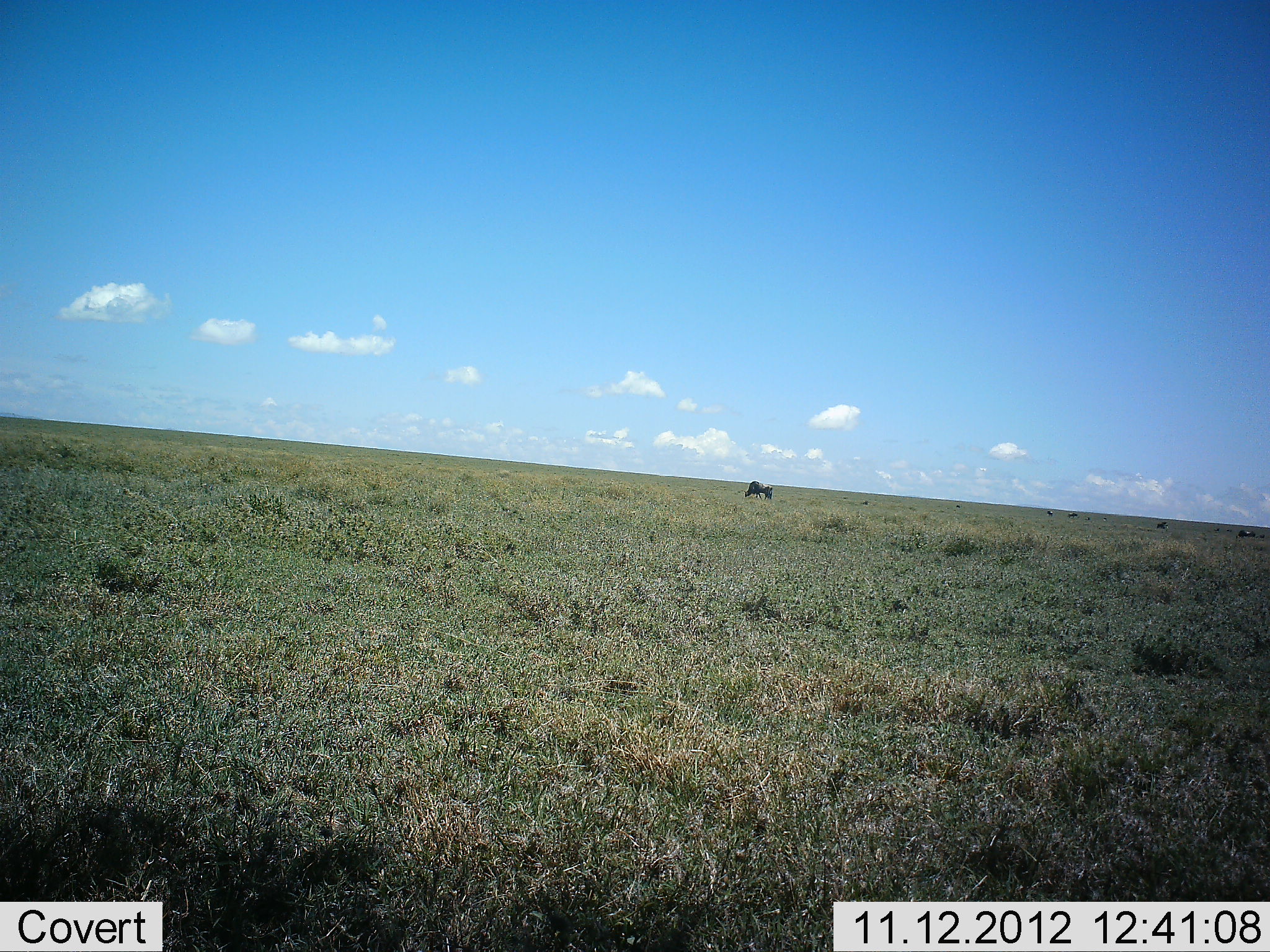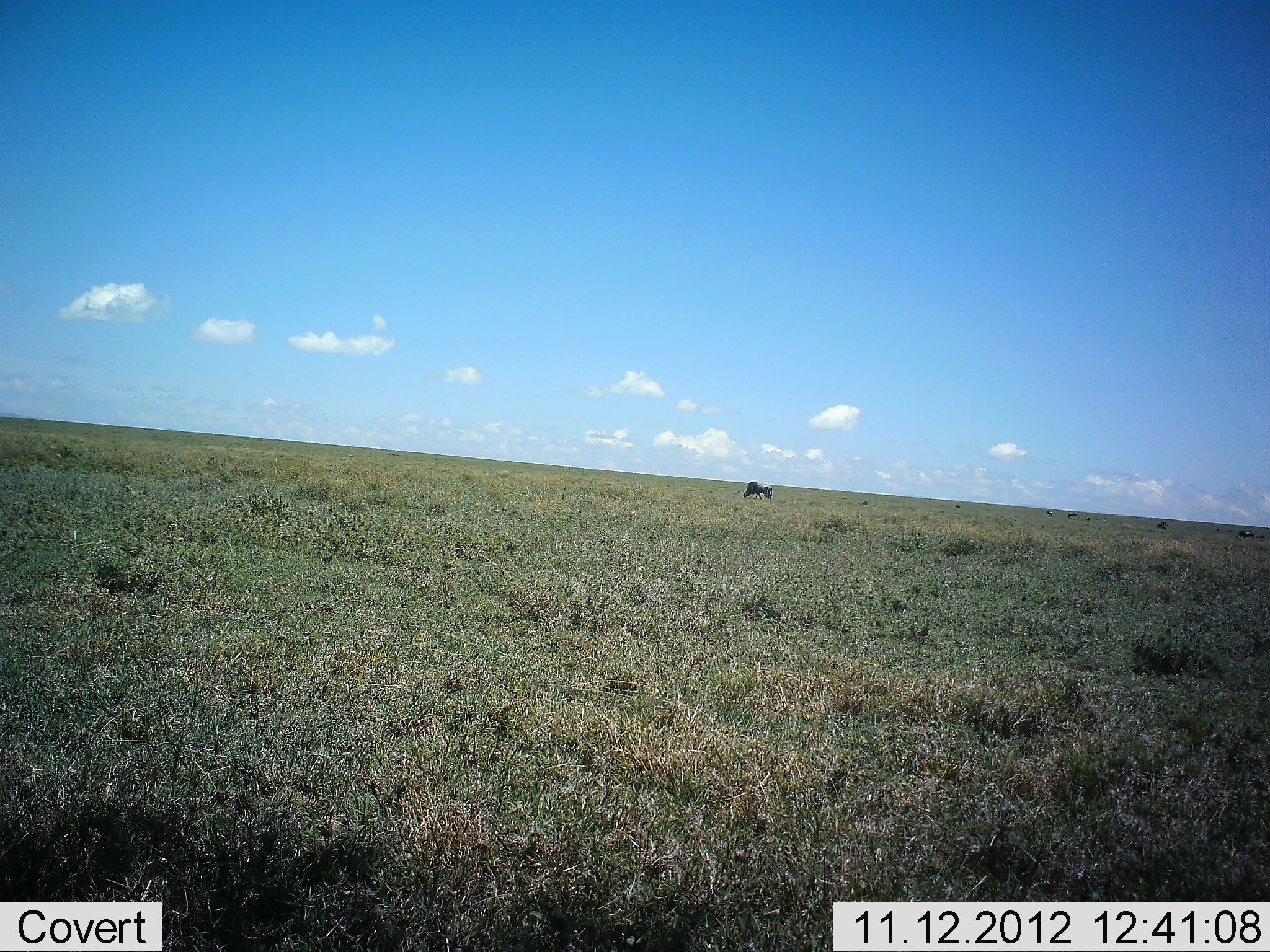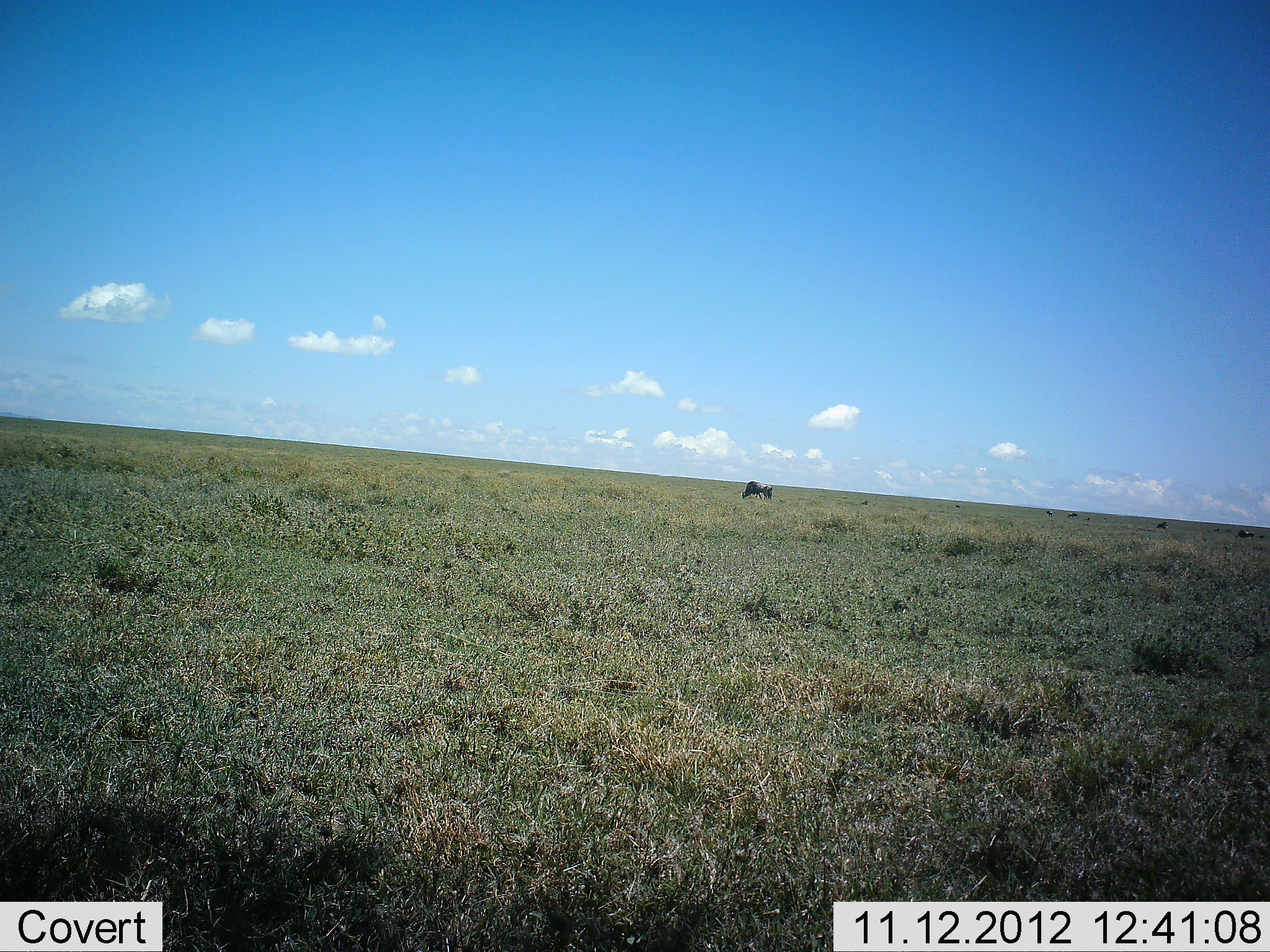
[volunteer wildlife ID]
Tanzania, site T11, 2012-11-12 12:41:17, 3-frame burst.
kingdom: Animalia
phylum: Chordata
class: Mammalia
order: Artiodactyla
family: Bovidae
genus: Connochaetes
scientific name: Connochaetes taurinus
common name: blue wildebeest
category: wildebeest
Wildebeest (blue wildebeest) (Connochaetes taurinus), count 4. Behavior (volunteer vote fractions): standing 75%, resting 0%, moving 0%, interacting 0%. Young present (vote fraction): 25%. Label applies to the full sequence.